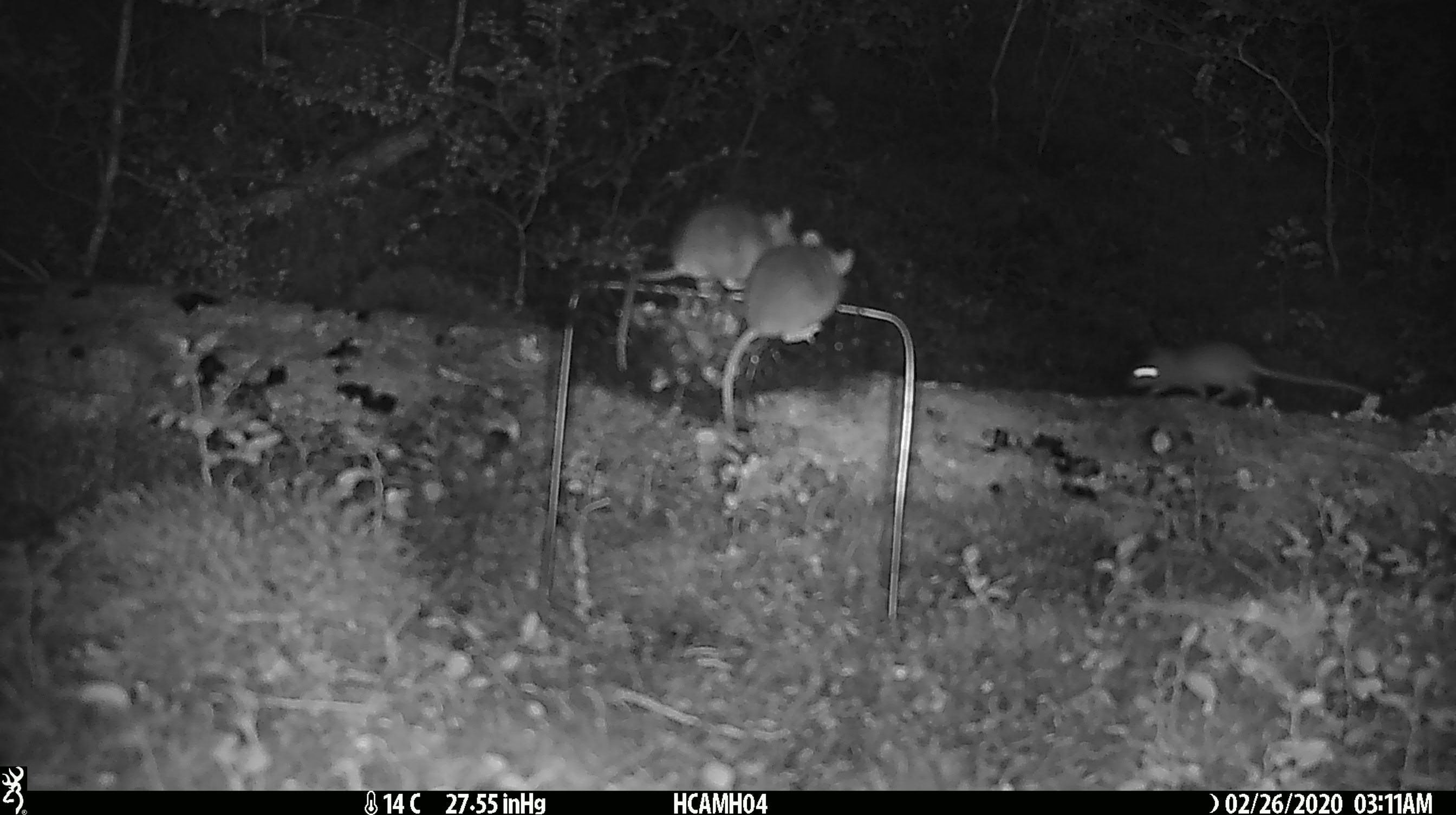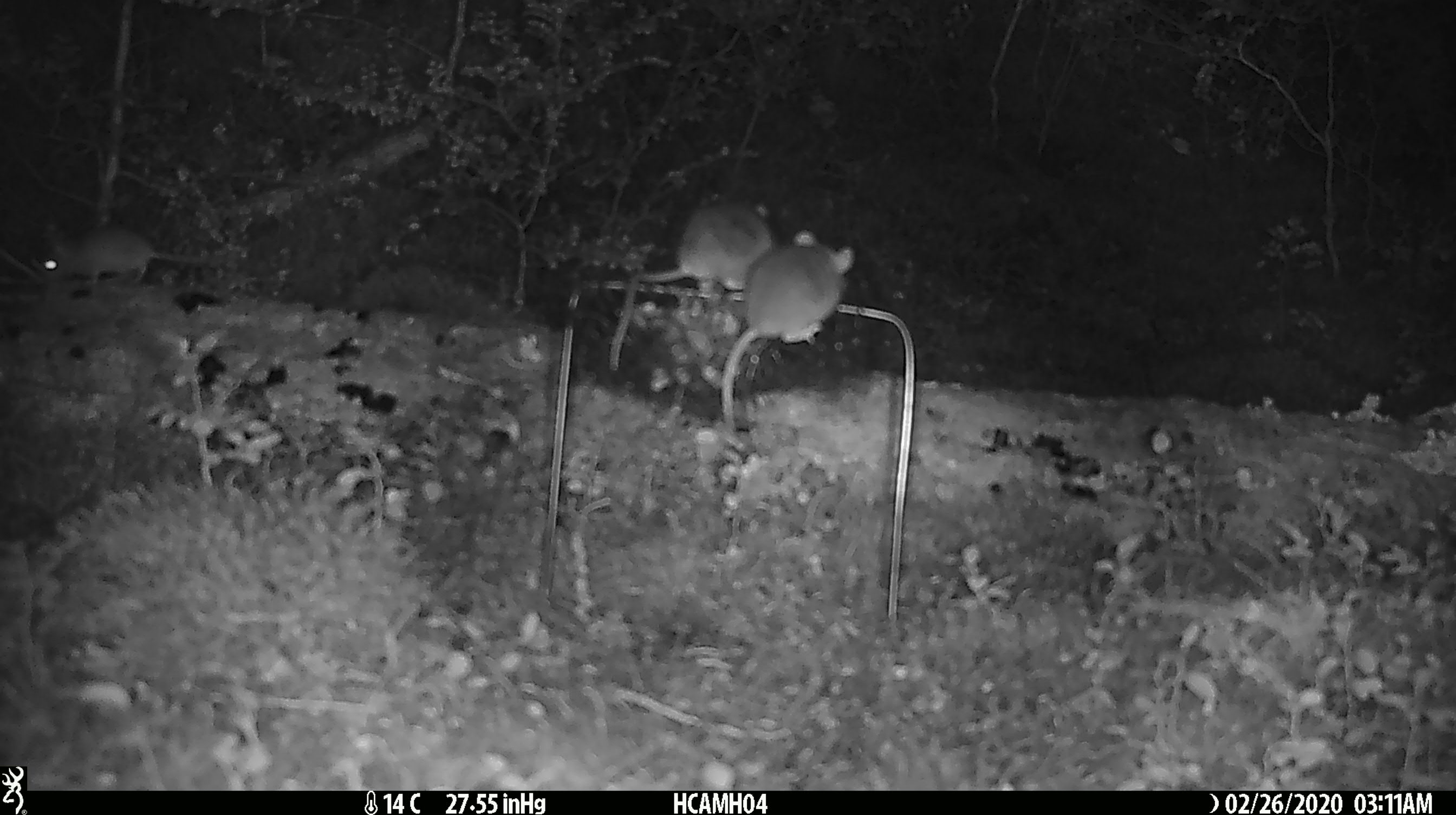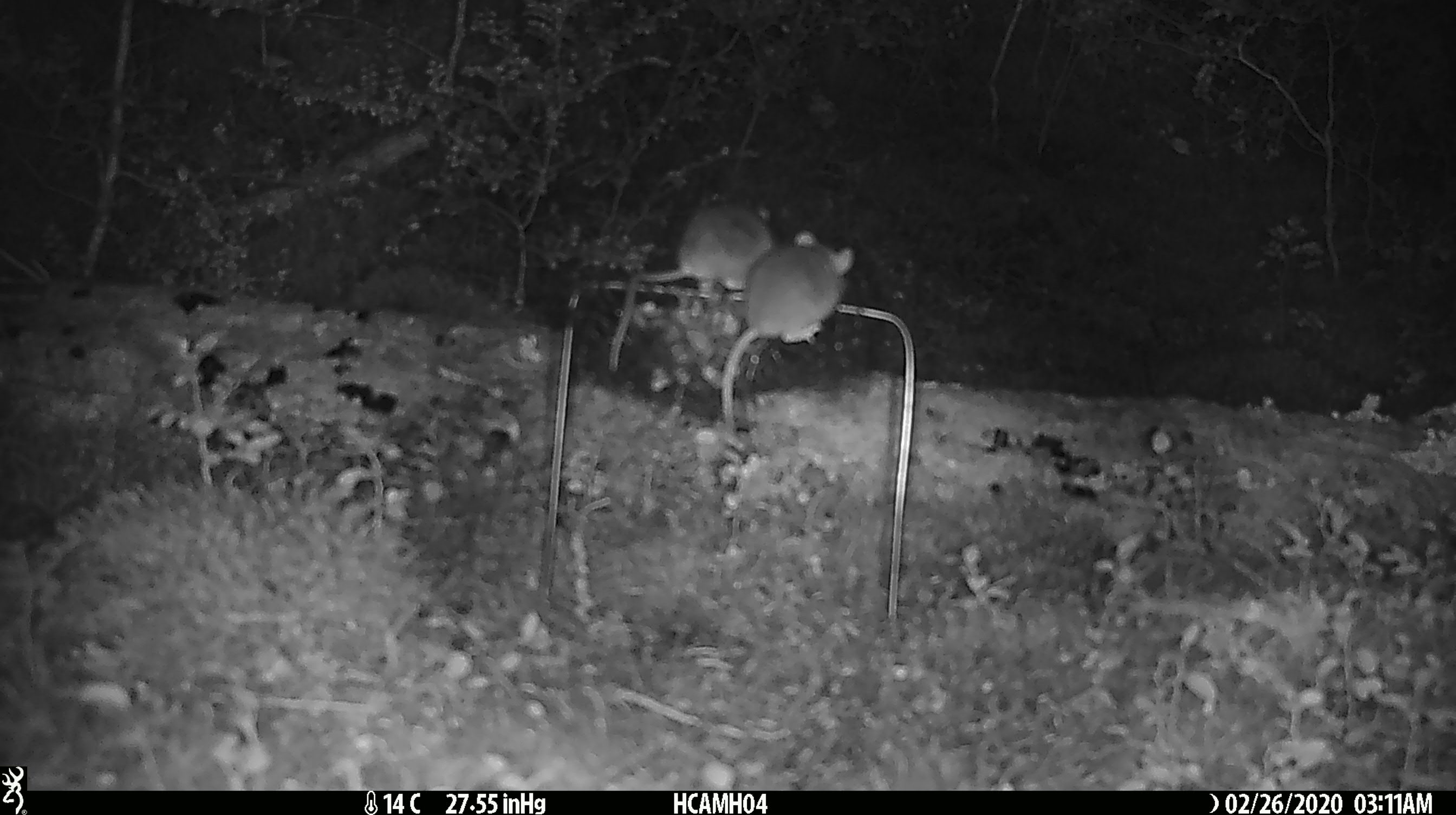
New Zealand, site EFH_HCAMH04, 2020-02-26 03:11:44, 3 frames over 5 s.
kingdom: Animalia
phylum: Chordata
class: Mammalia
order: Rodentia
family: Muridae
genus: Mus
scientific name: Mus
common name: mouse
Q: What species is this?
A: Mouse (Mus).